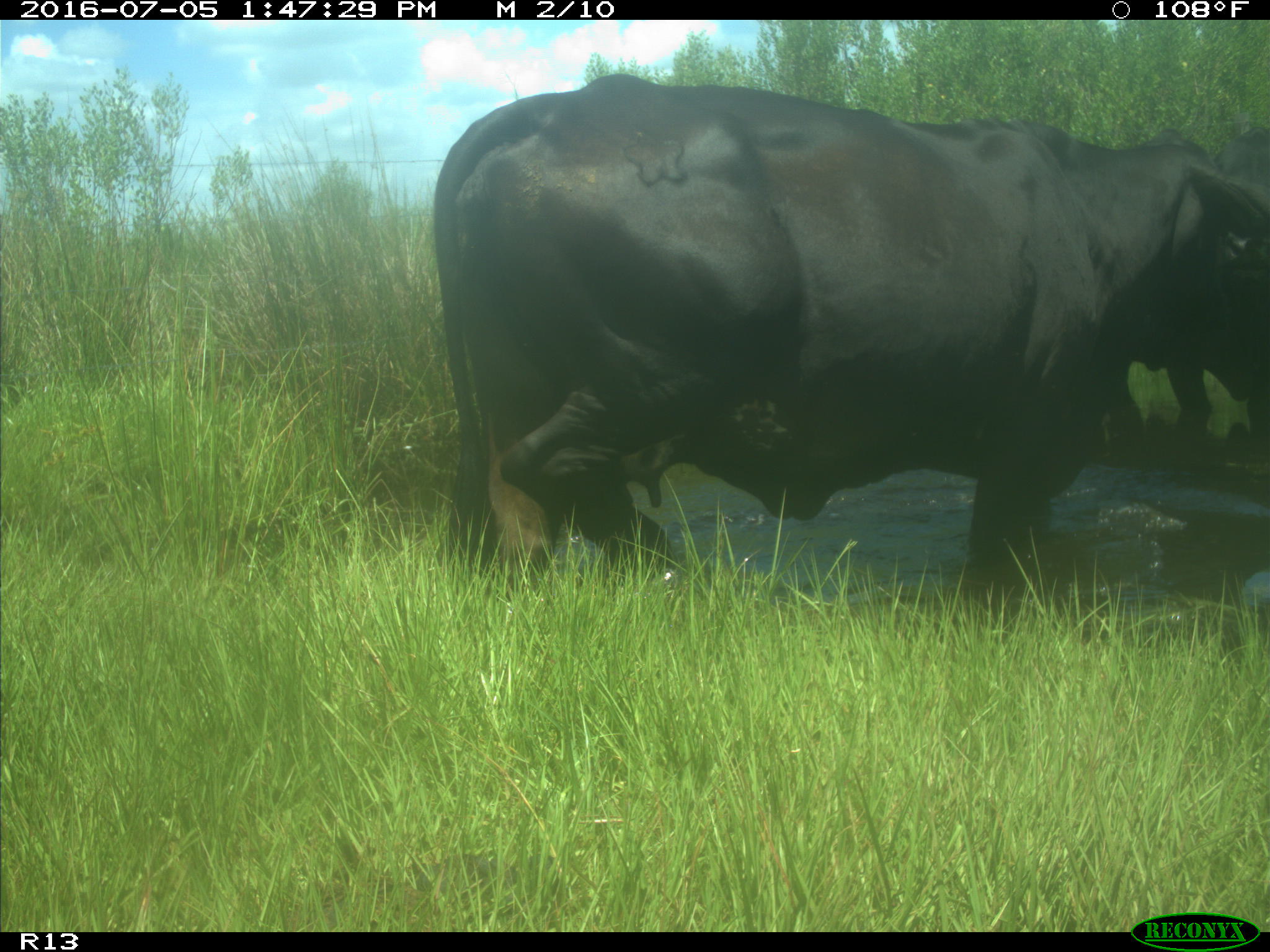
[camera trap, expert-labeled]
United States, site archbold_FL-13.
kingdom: Animalia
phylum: Chordata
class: Mammalia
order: Artiodactyla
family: Bovidae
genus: Bos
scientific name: Bos taurus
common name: domestic cow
Bos taurus (domestic cow).